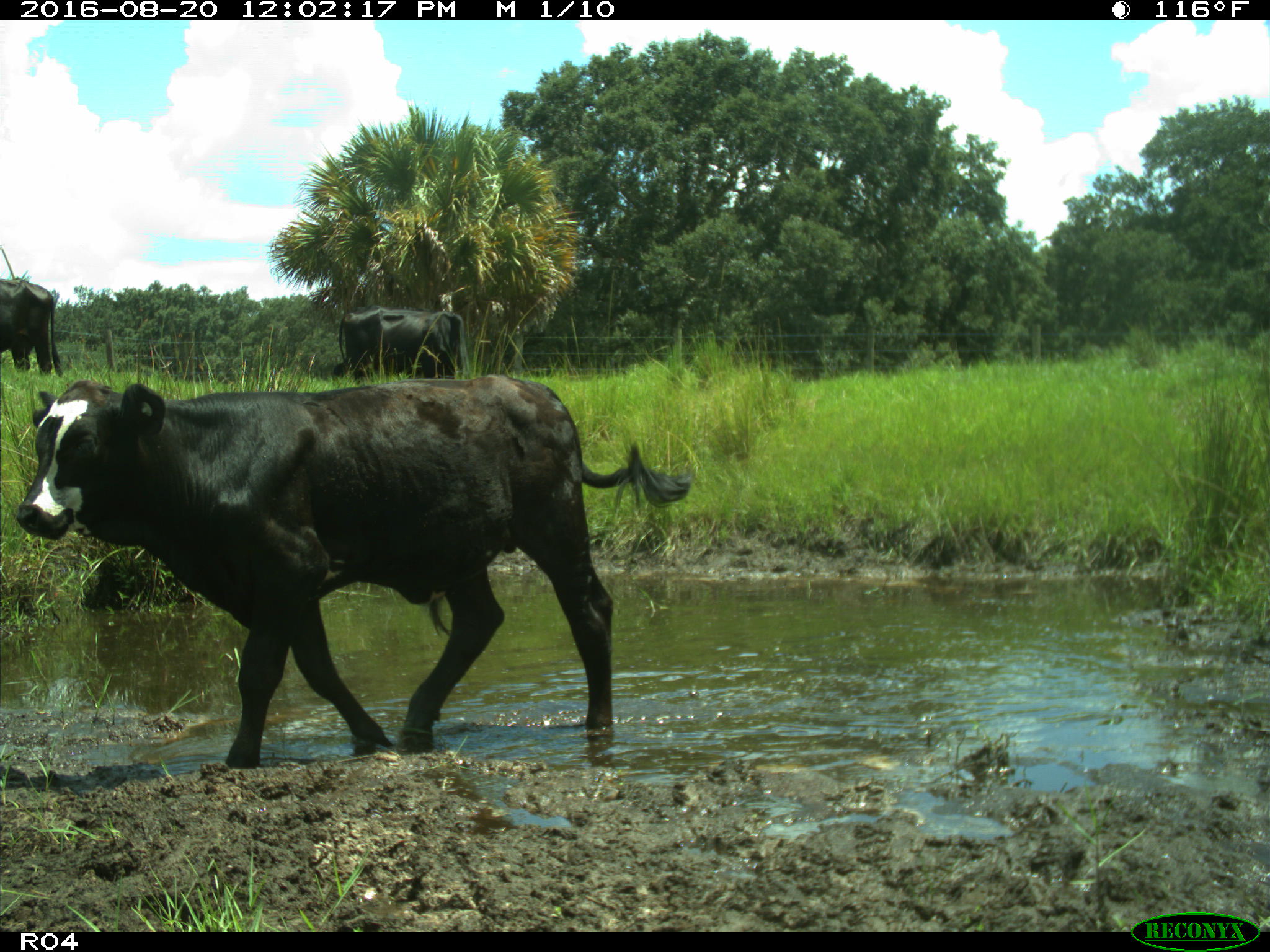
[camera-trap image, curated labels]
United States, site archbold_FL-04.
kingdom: Animalia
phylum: Chordata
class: Mammalia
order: Artiodactyla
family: Bovidae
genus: Bos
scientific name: Bos taurus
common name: domestic cow